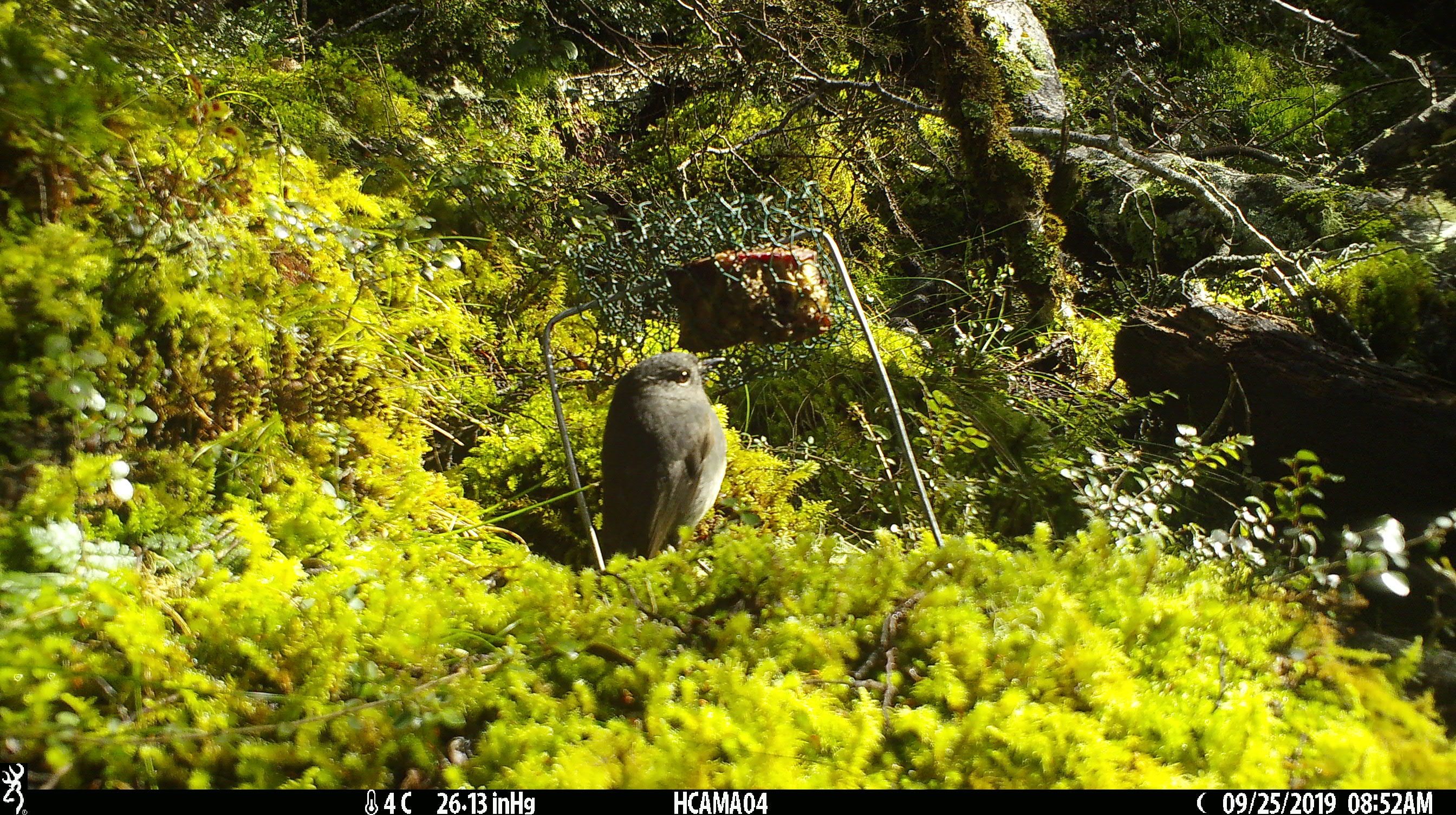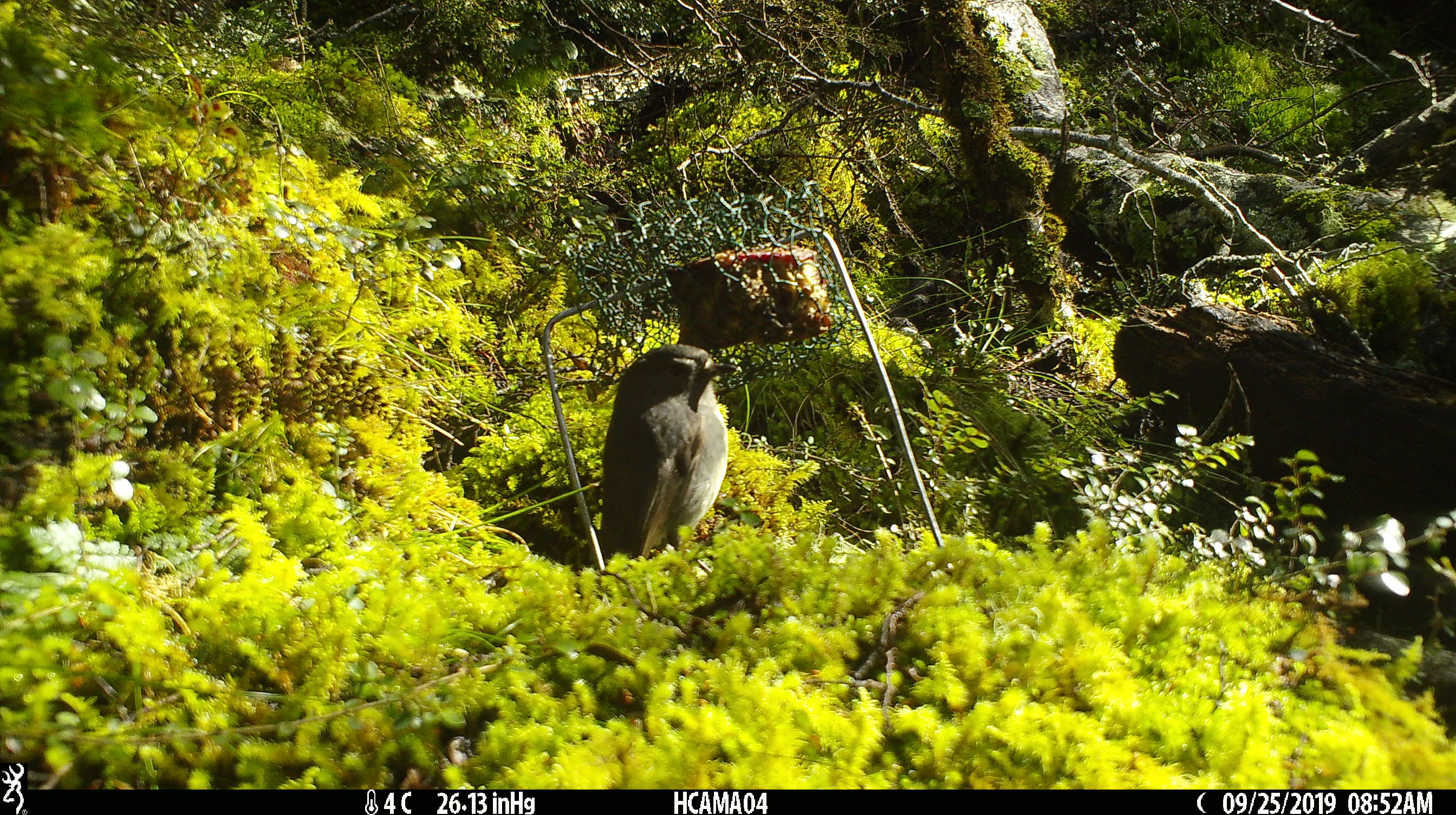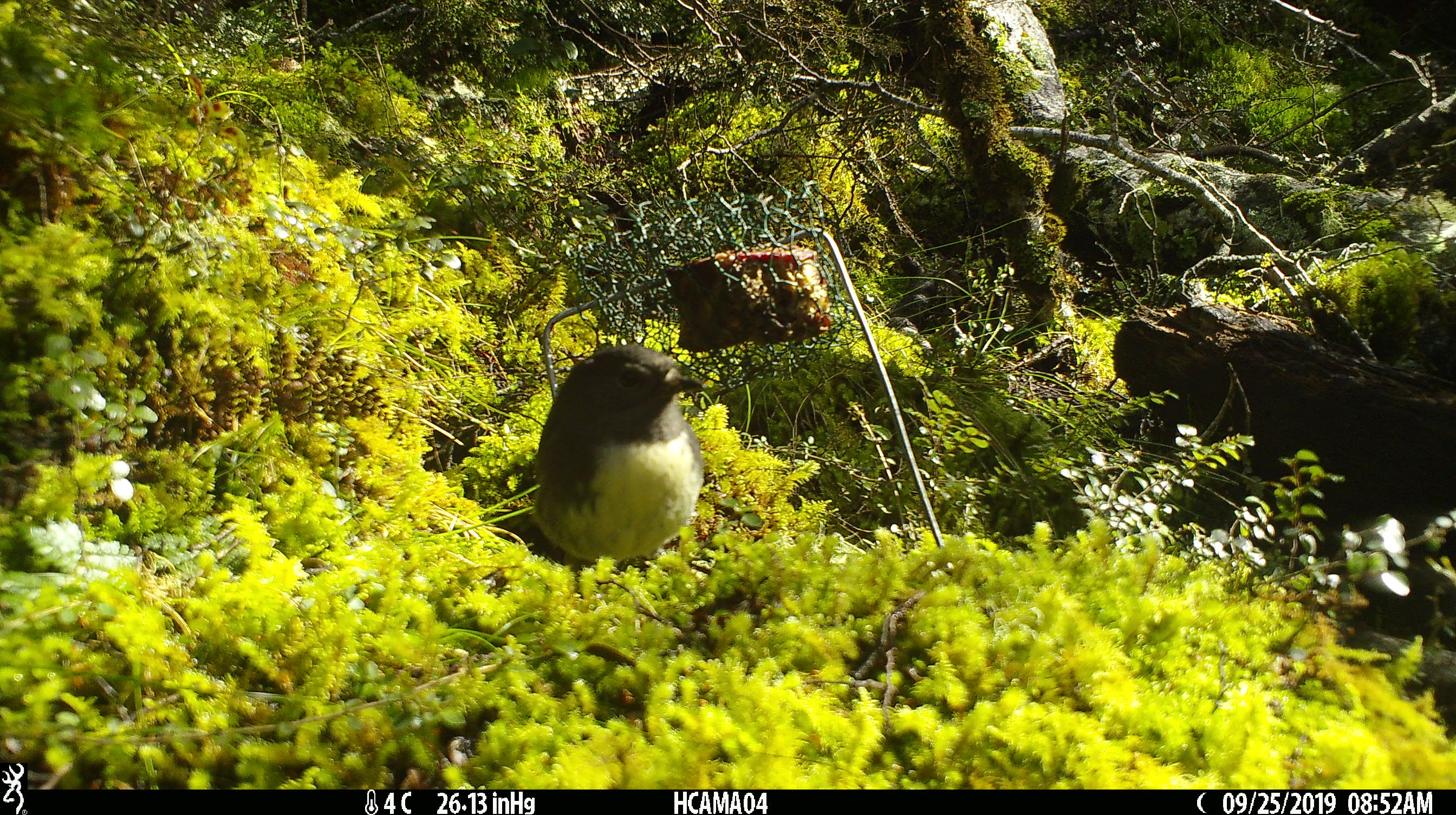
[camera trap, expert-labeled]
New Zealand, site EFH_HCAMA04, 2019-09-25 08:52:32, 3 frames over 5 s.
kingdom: Animalia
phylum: Chordata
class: Aves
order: Passeriformes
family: Petroicidae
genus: Petroica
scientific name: Petroica australis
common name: new zealand robin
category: robin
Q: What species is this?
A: Robin (new zealand robin) (Petroica australis).